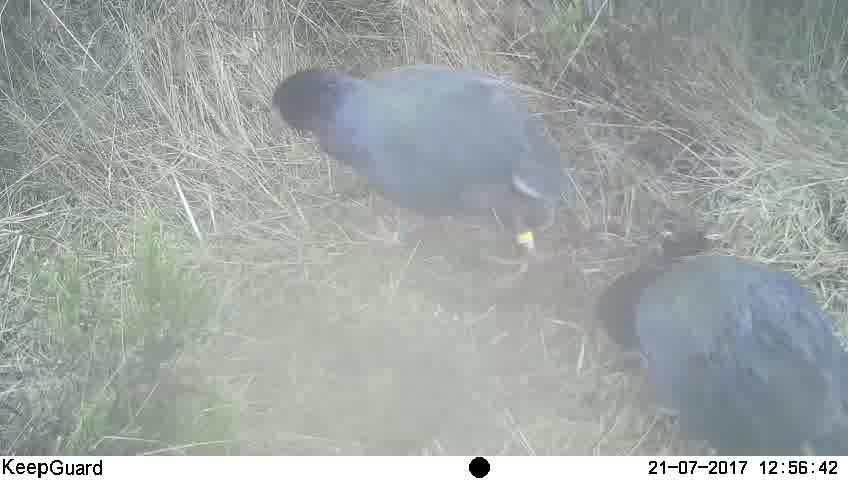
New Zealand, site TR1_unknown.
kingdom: Animalia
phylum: Chordata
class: Aves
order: Gruiformes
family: Rallidae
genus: Porphyrio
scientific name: Porphyrio mantelli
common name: takahe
Takahe (Porphyrio mantelli).